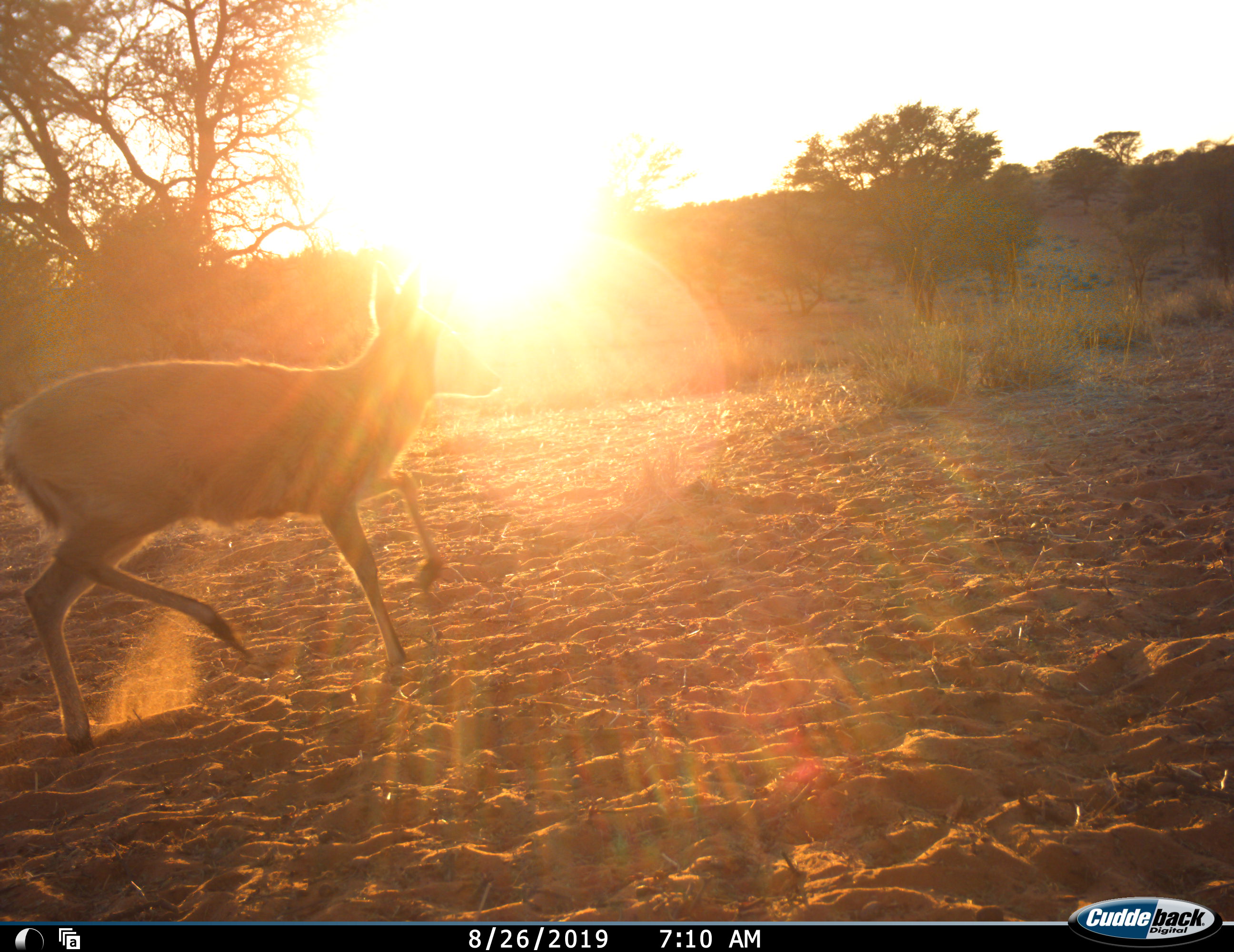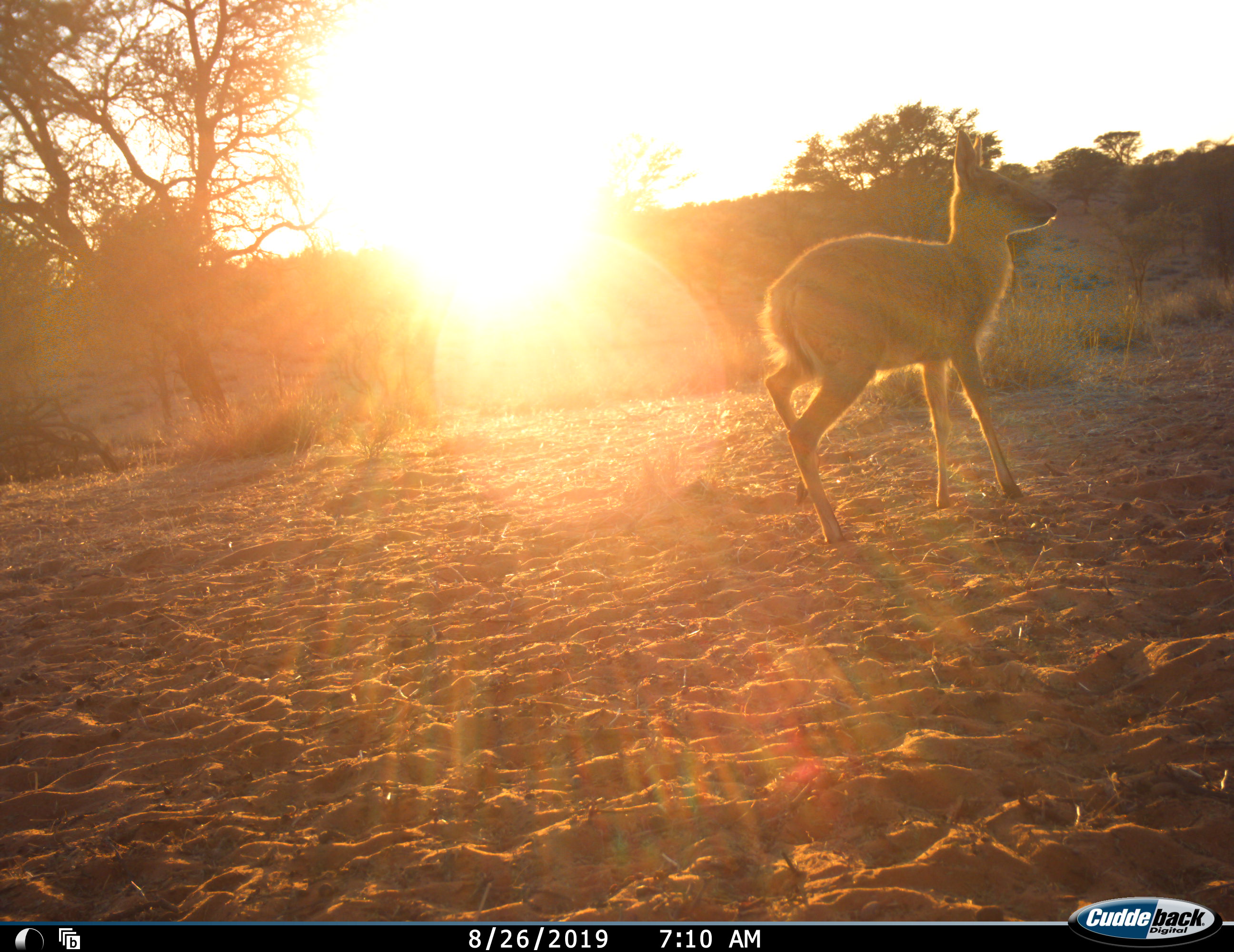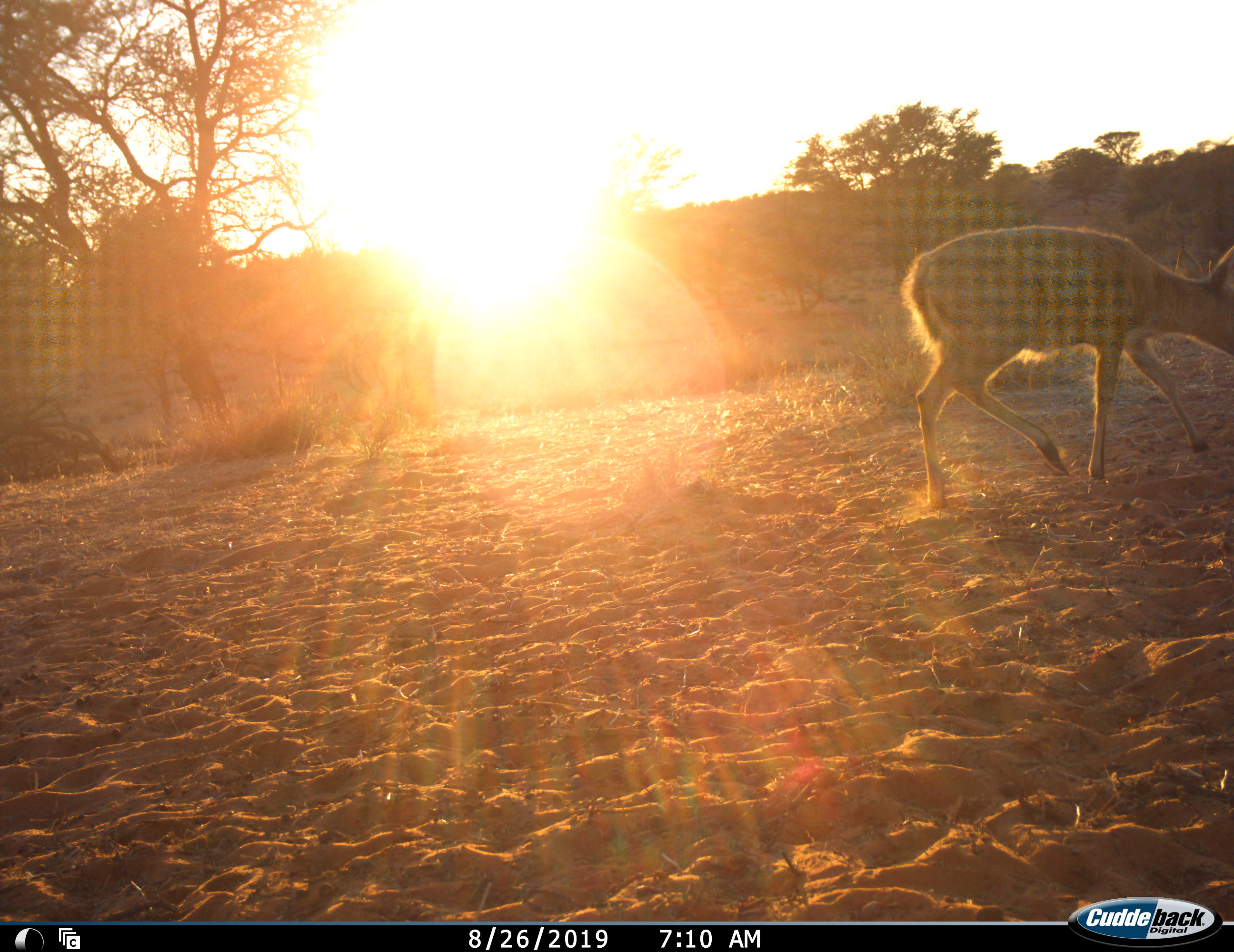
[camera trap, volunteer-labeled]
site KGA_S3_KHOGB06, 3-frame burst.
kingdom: Animalia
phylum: Chordata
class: Mammalia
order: Artiodactyla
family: Bovidae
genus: Sylvicapra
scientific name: Sylvicapra grimmia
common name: common duiker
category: duikercommongrey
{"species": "duikercommongrey (common duiker) (Sylvicapra grimmia)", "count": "1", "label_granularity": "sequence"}